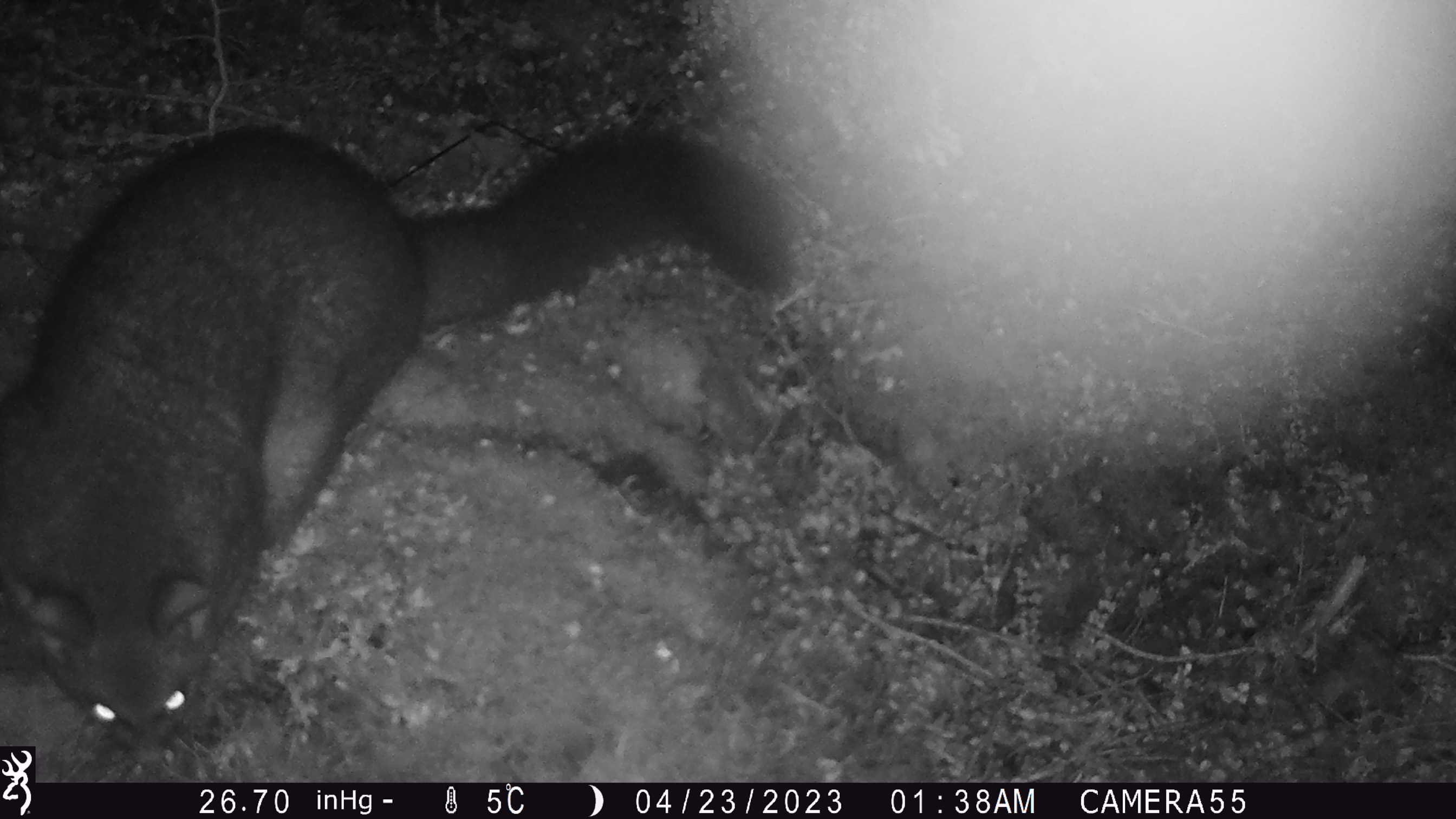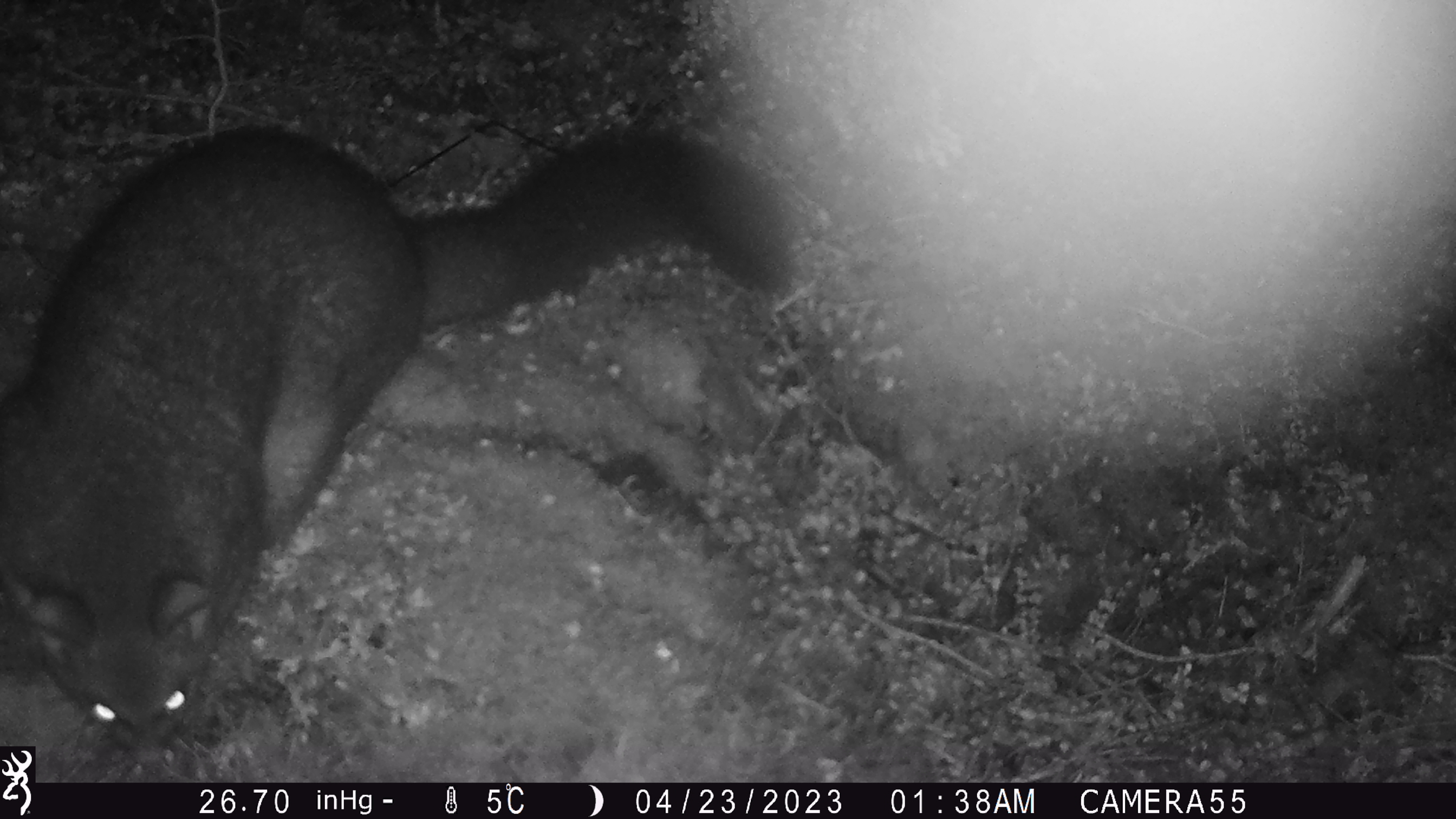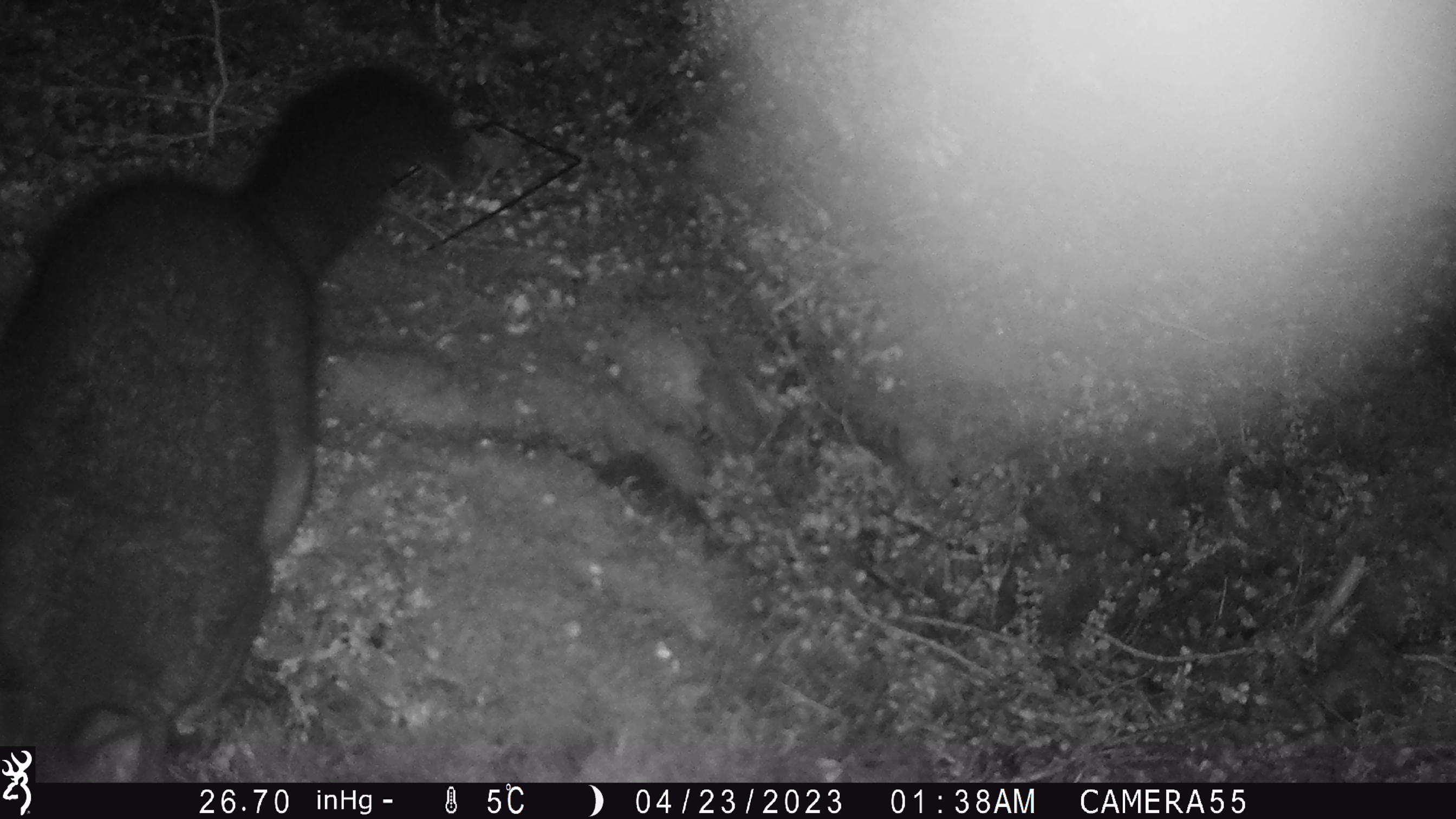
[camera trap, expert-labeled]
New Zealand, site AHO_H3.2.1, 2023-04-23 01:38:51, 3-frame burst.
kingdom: Animalia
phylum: Chordata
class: Mammalia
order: Diprotodontia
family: Phalangeridae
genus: Trichosurus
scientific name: Trichosurus vulpecula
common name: common brushtail possum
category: possum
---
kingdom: Animalia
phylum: Chordata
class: Mammalia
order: Carnivora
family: Mustelidae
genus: Mustela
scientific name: Mustela erminea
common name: stoat